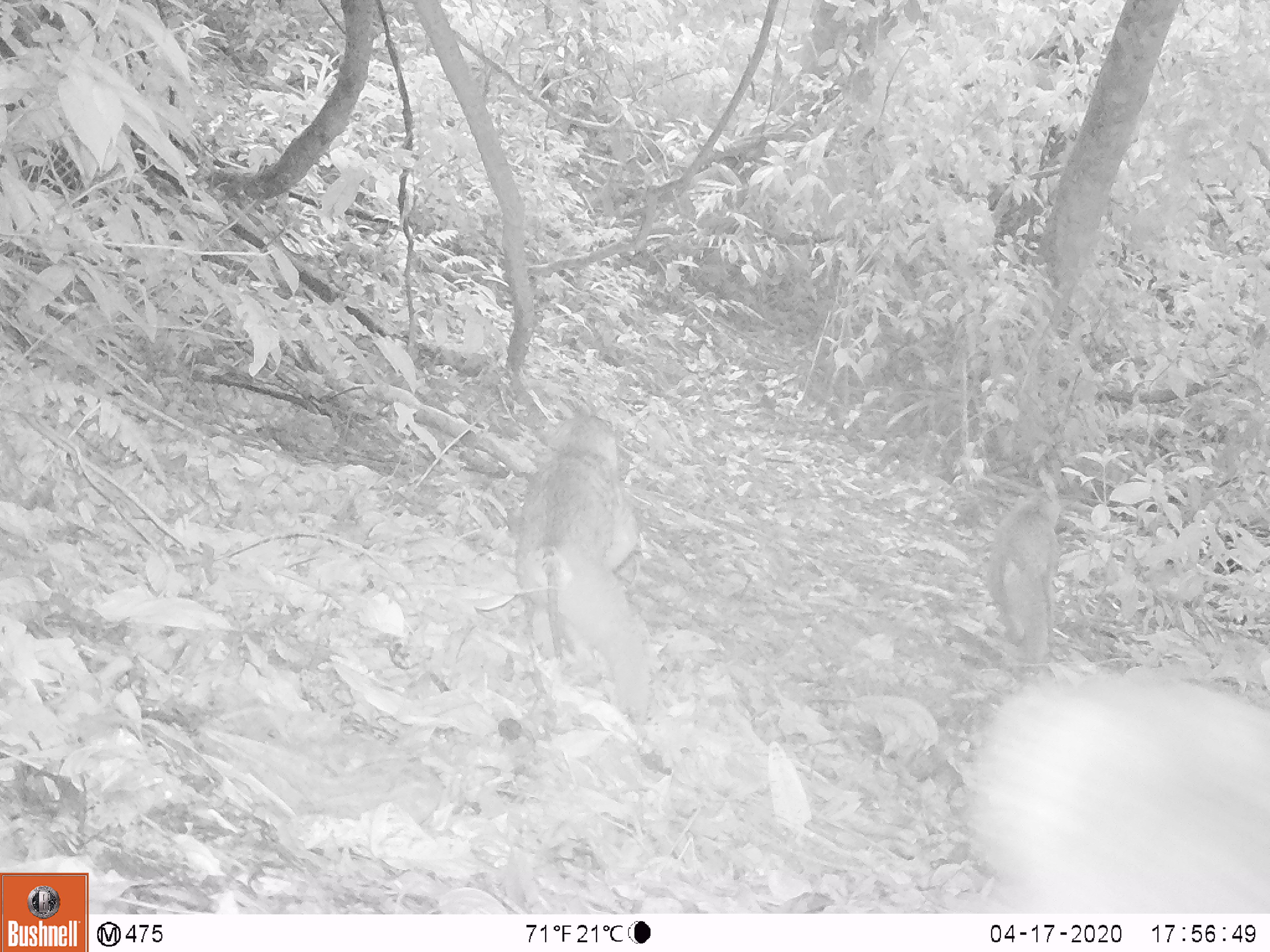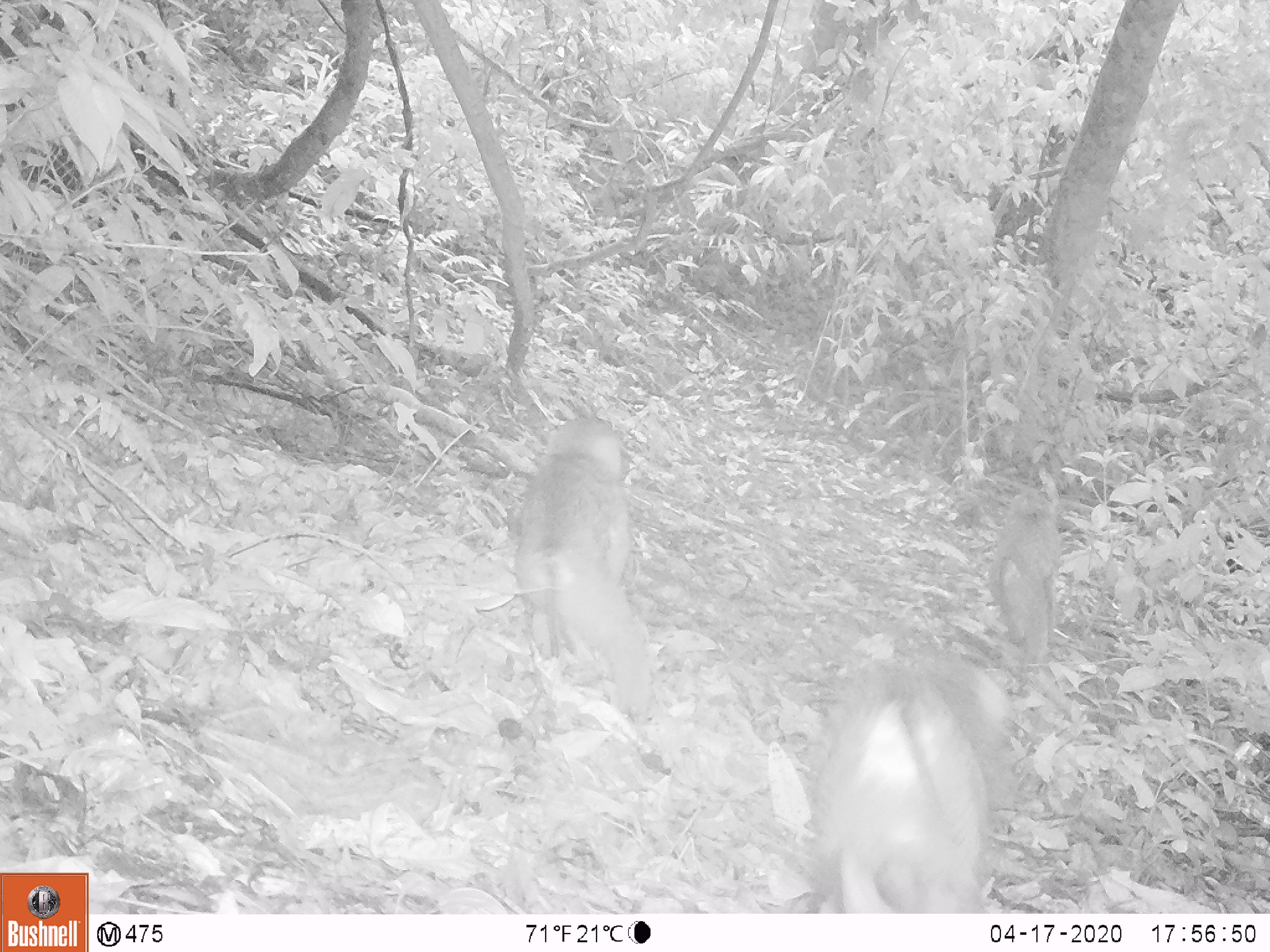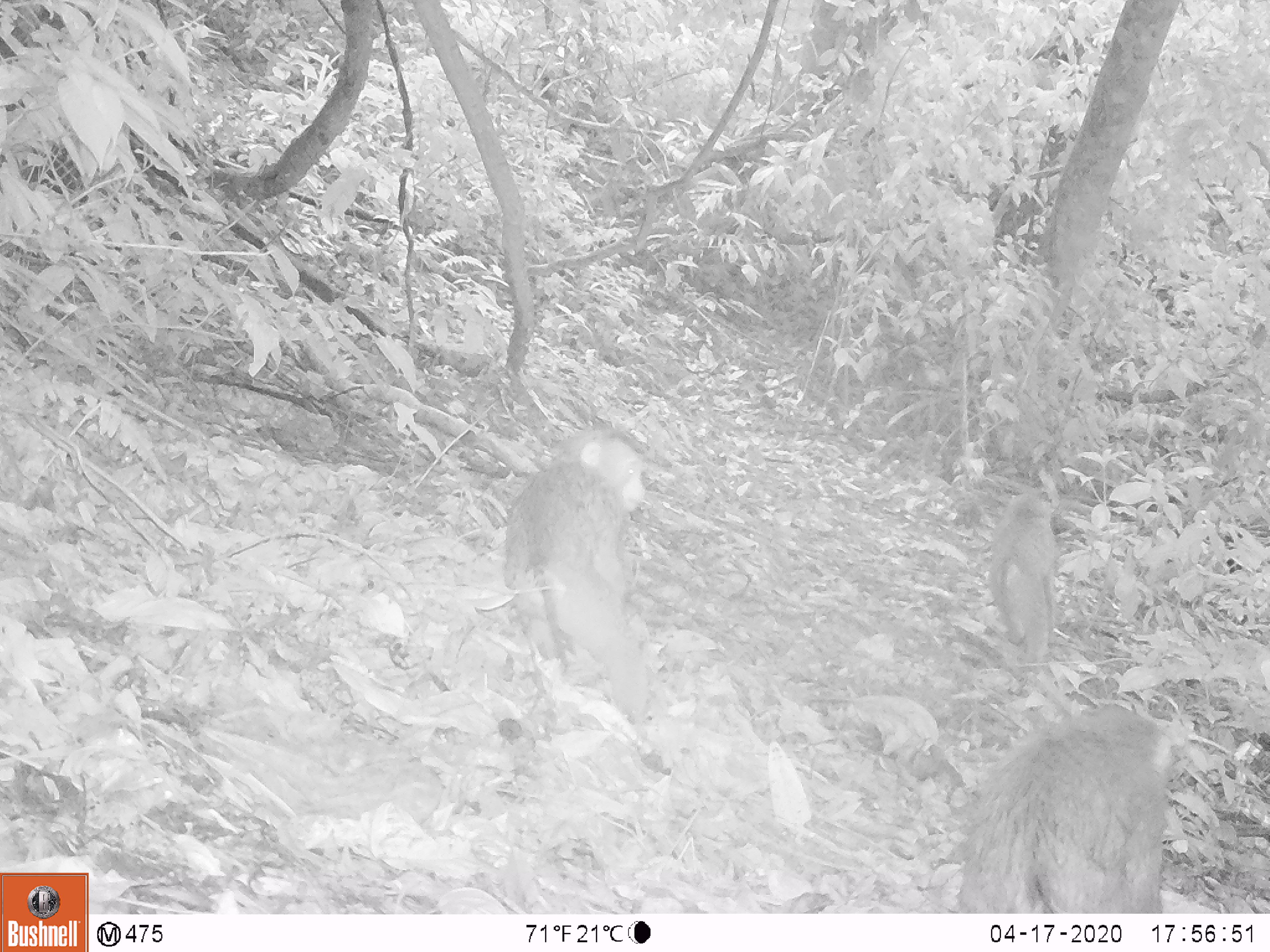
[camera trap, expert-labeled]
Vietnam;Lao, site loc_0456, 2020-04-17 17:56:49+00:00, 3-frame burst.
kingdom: Animalia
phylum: Chordata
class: Mammalia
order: Primates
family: Cercopithecidae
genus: Macaca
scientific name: Macaca nemestrina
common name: pig-tailed macaque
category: pig tailed macaque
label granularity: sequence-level